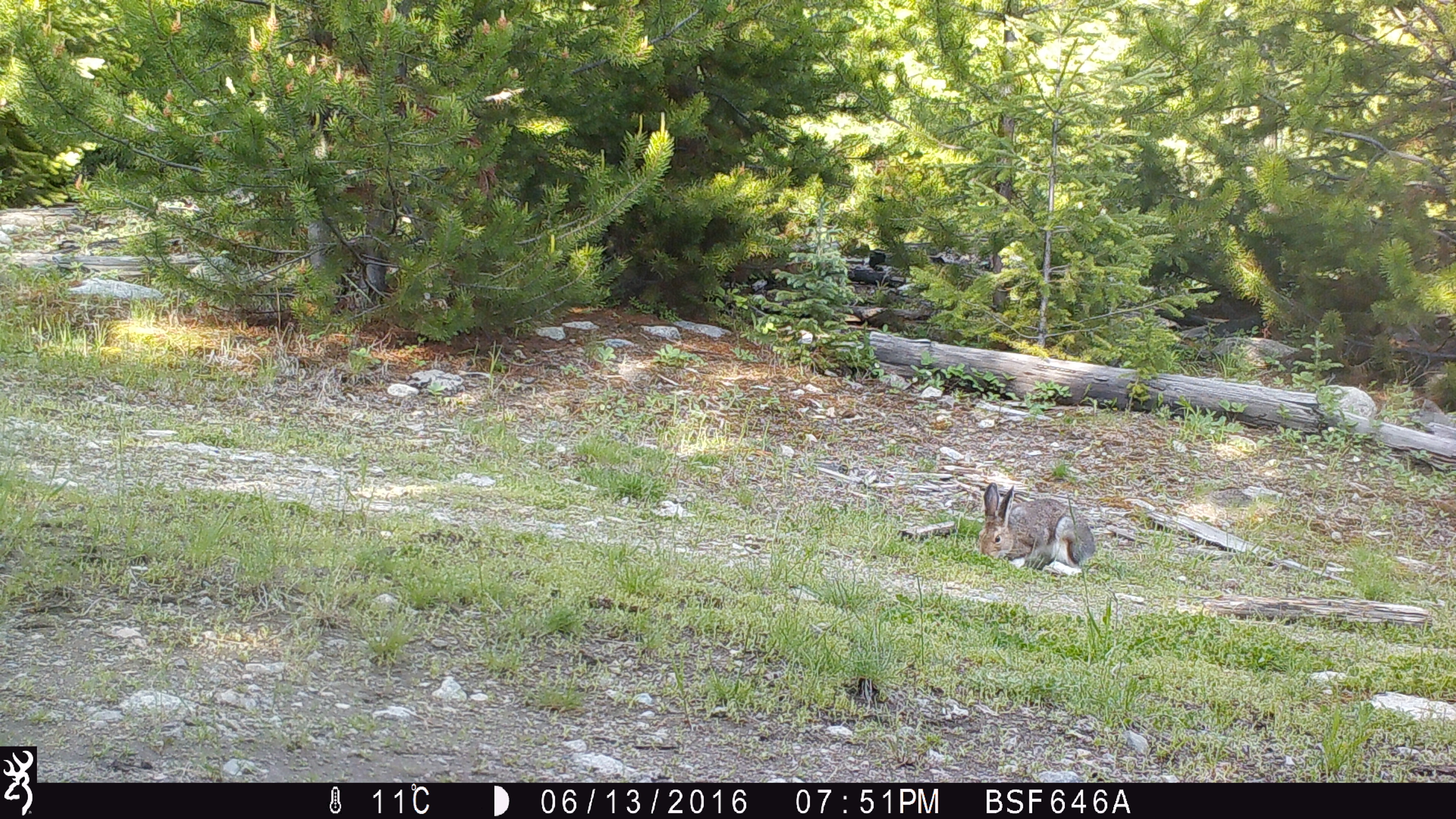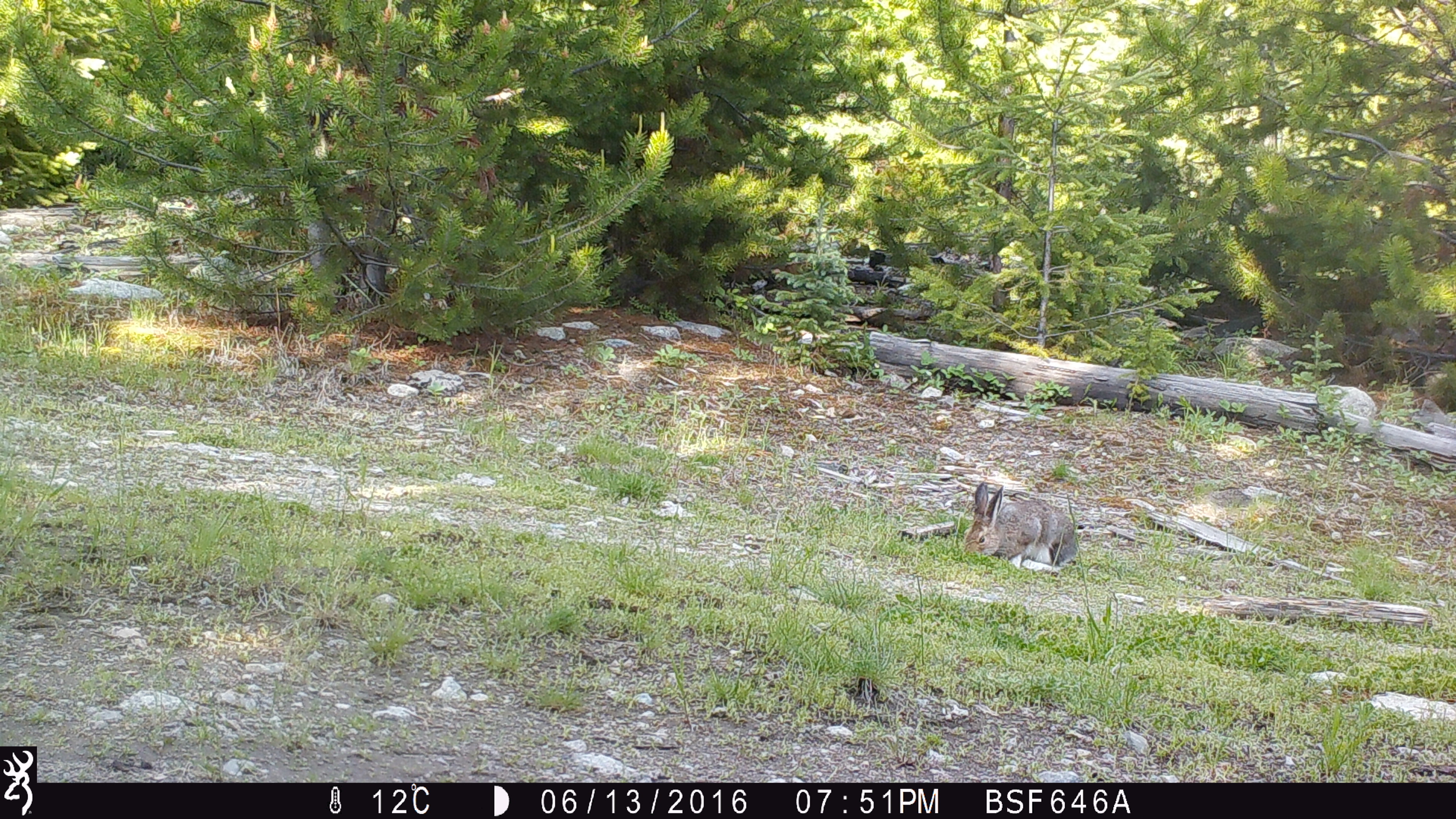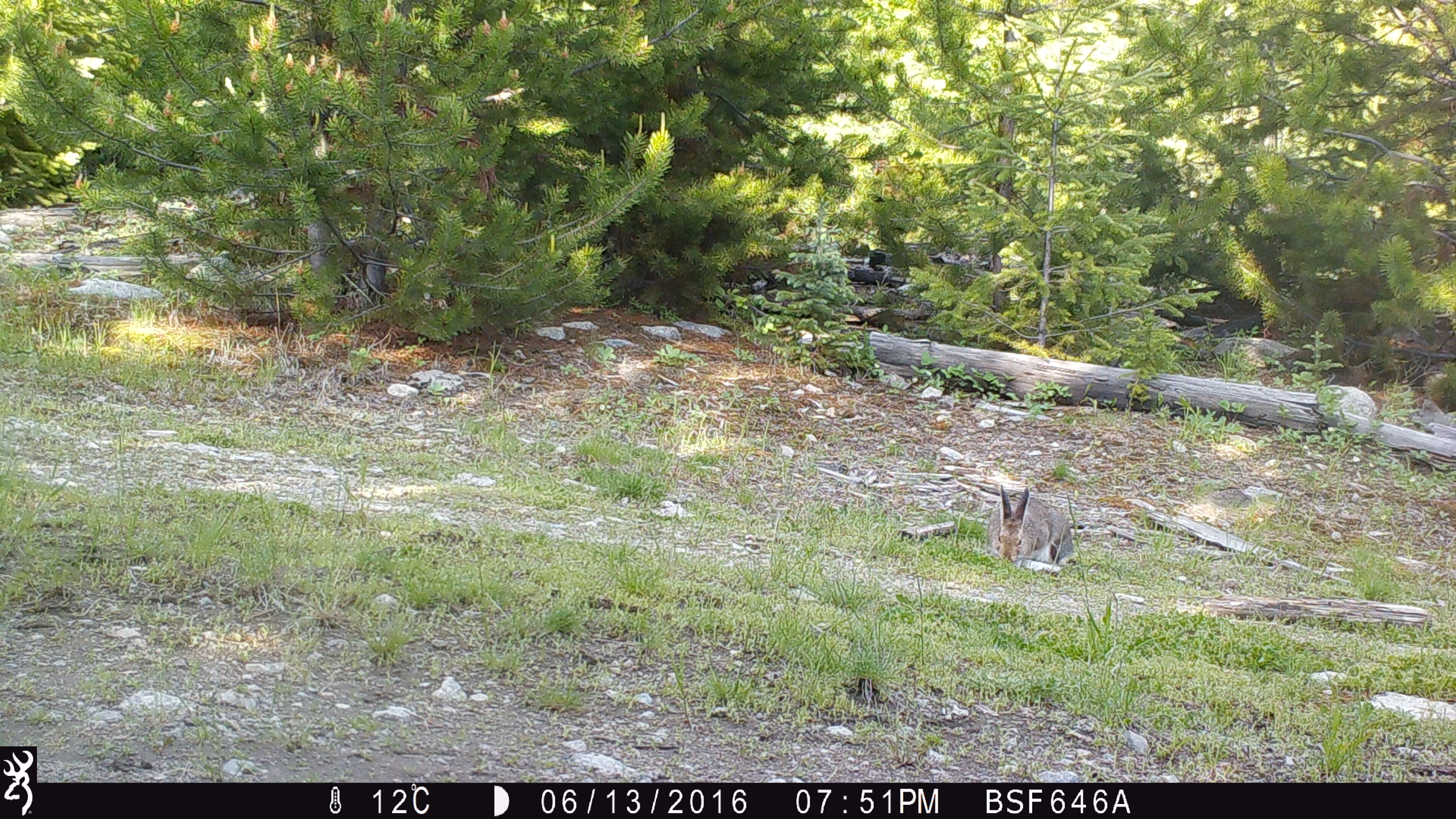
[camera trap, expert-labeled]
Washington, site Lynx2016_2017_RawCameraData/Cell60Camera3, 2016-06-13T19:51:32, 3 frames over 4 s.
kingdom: Animalia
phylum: Chordata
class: Mammalia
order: Lagomorpha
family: Leporidae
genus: Lepus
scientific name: Lepus americanus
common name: snowshoe hare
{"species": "Lepus americanus (snowshoe hare)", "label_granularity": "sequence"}